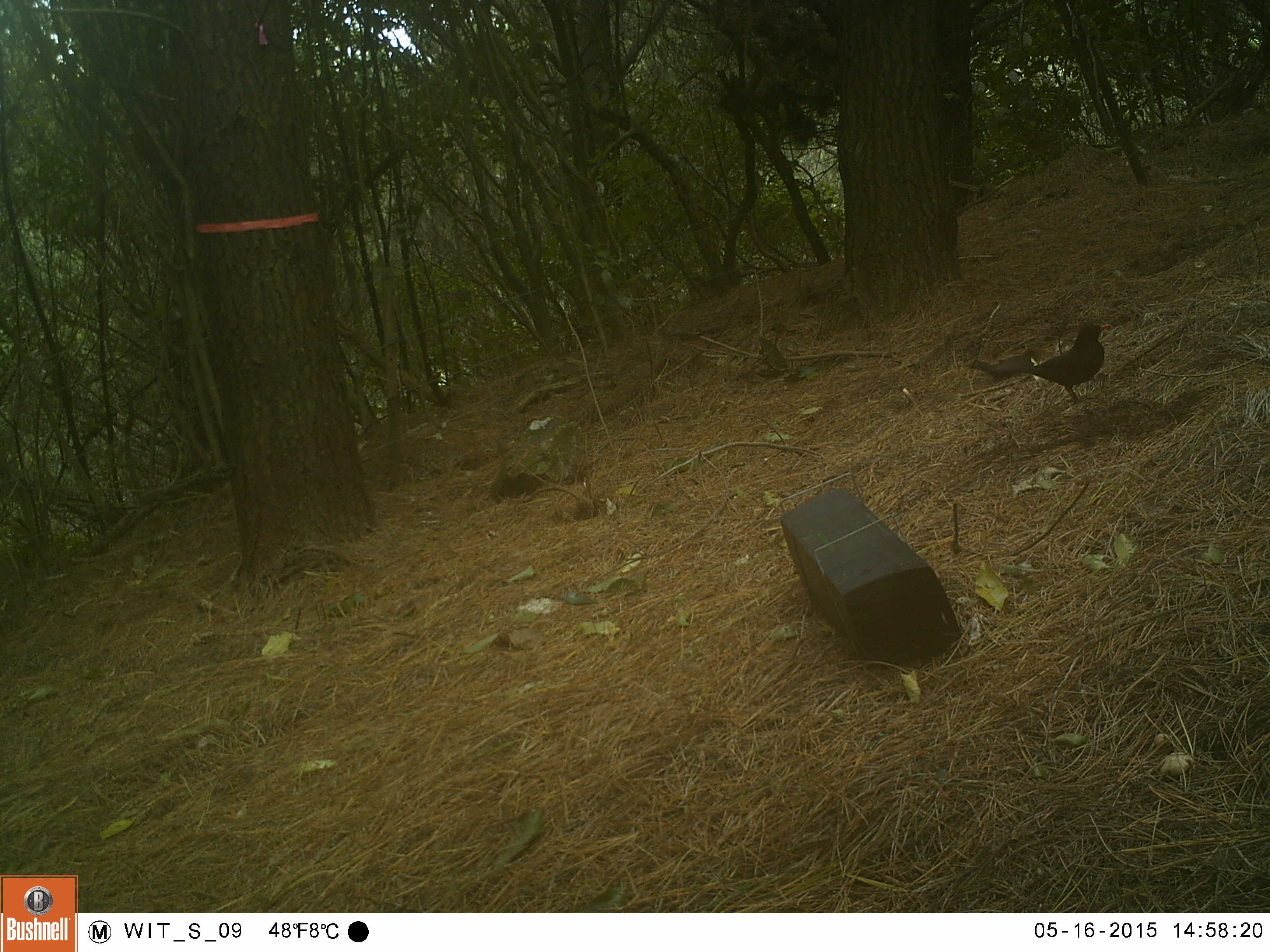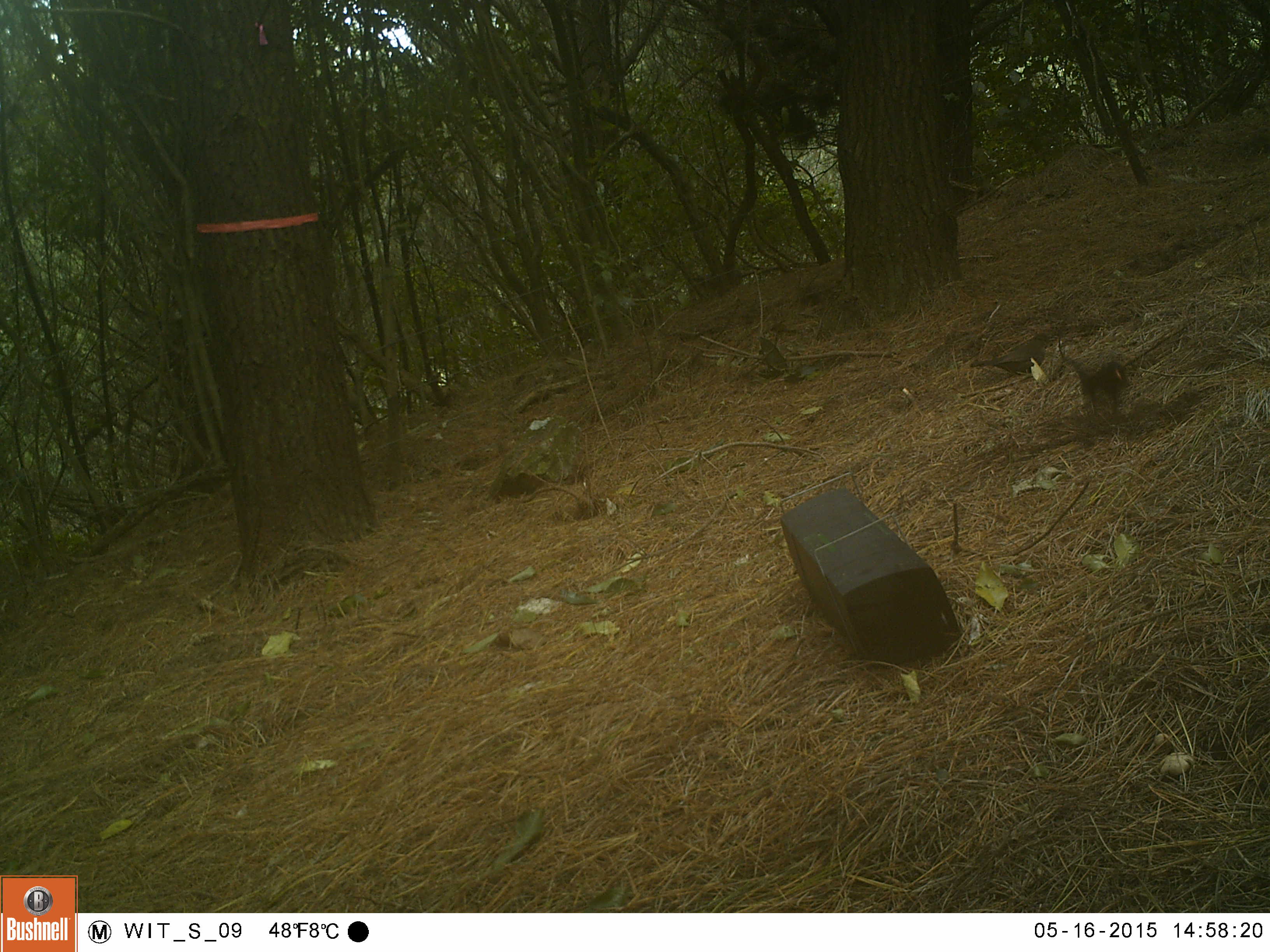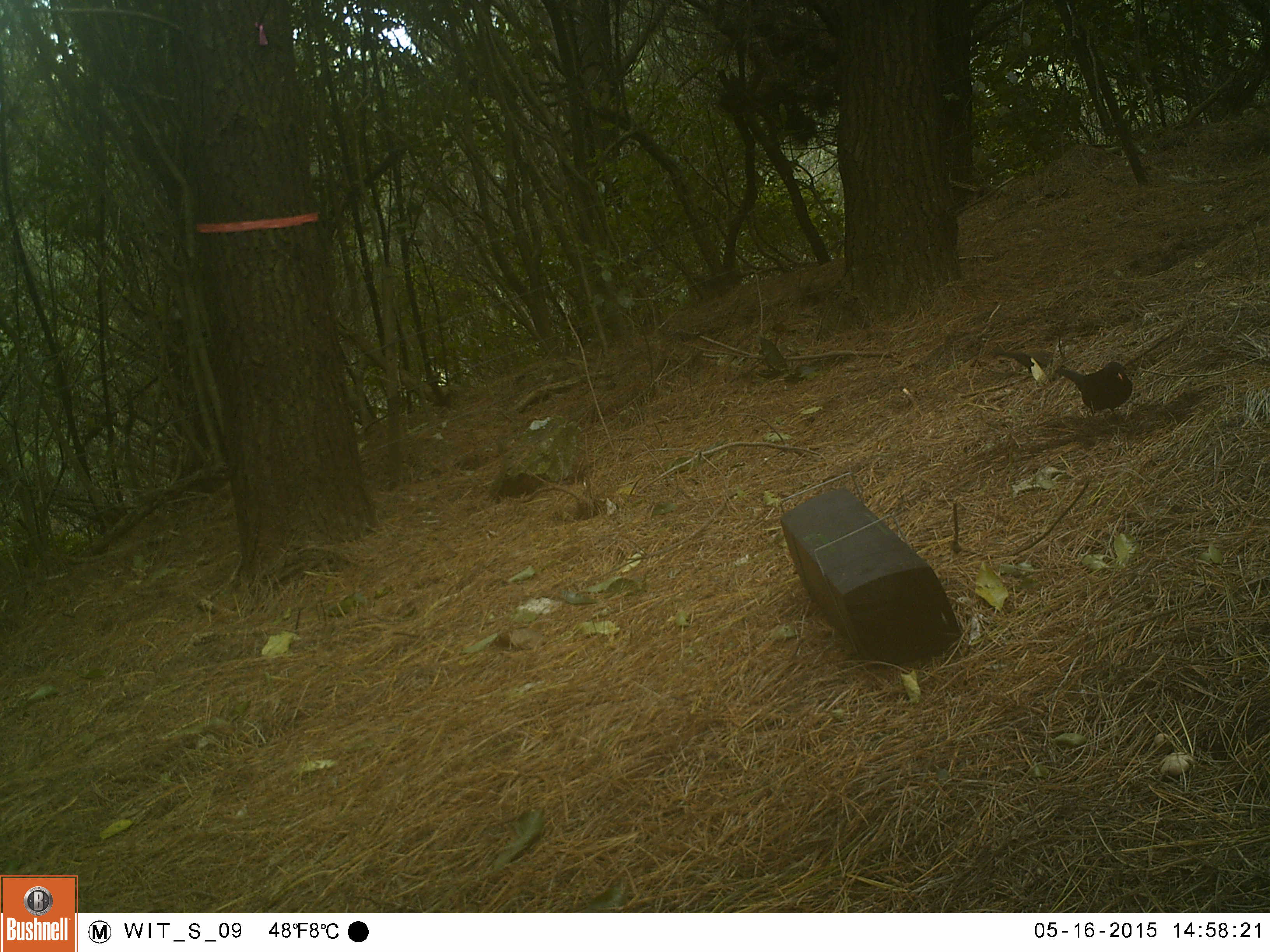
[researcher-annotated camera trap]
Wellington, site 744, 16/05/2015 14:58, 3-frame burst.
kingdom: Animalia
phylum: Chordata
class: Aves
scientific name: Aves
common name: bird